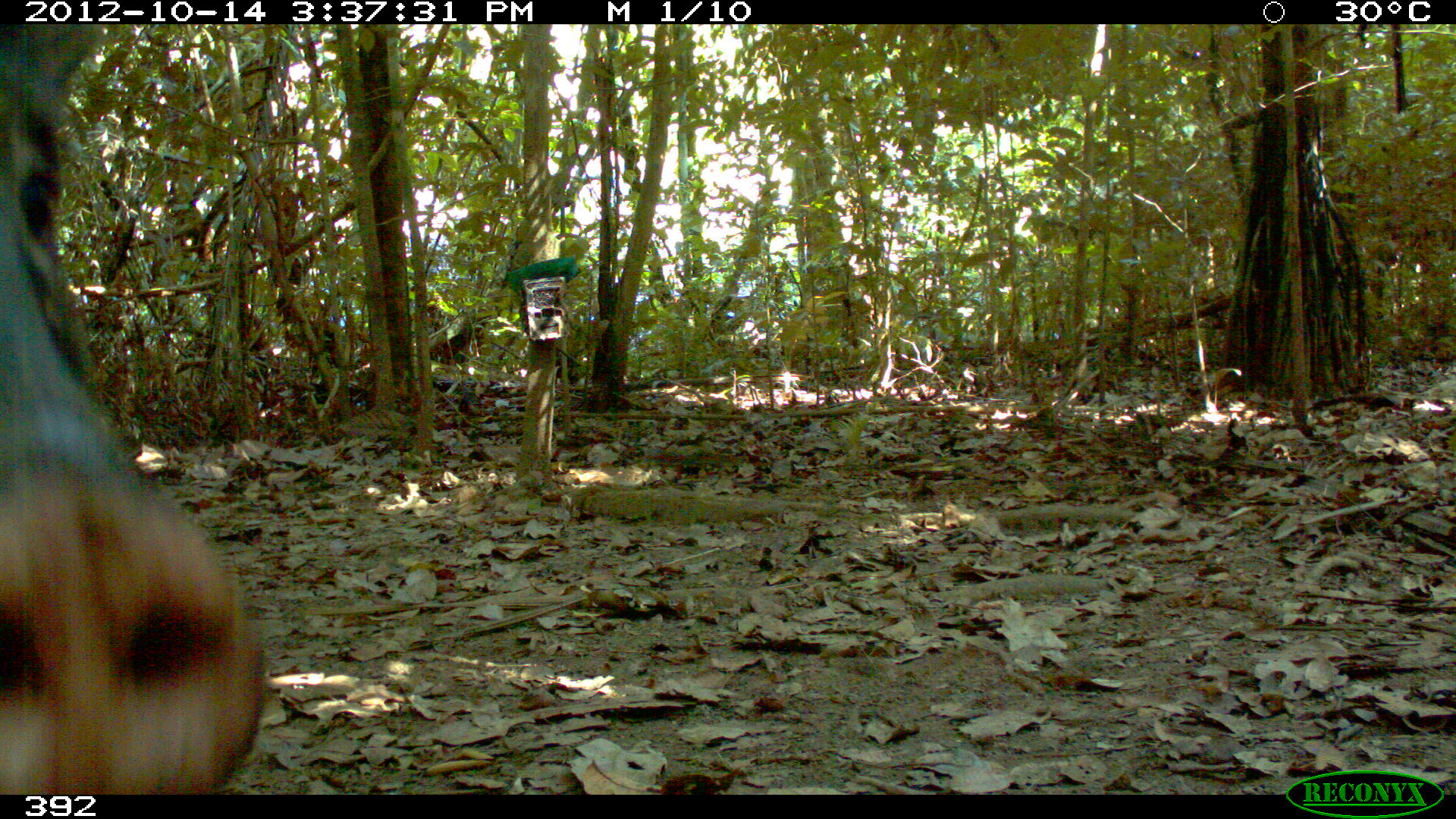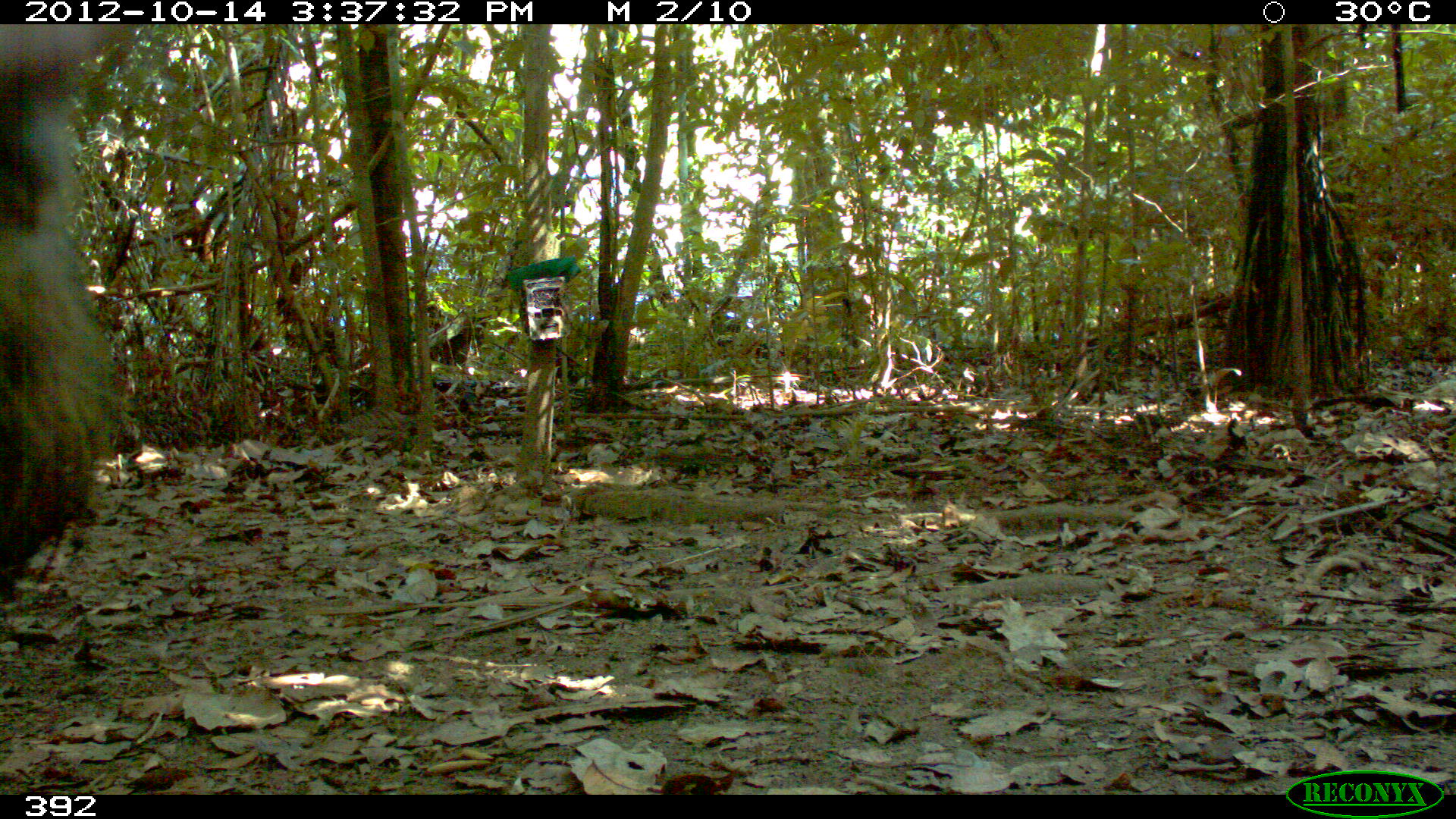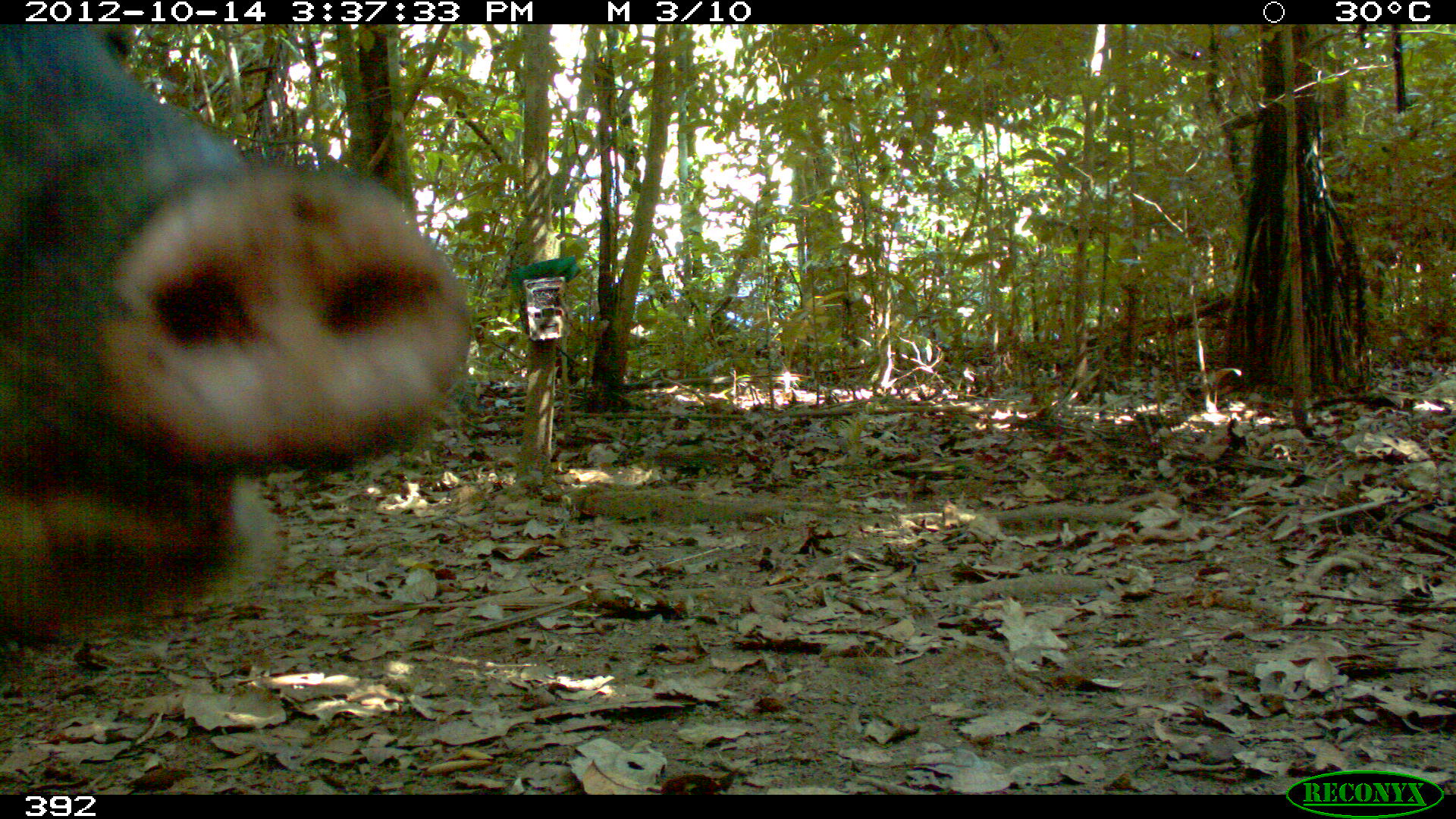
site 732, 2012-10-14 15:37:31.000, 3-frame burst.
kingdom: Animalia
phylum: Chordata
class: Mammalia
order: Artiodactyla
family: Tayassuidae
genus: Tayassu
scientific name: Tayassu pecari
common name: white-lipped peccary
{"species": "Tayassu pecari (white-lipped peccary)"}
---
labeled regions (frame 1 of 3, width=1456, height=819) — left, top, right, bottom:
tayassu pecari: 0, 23, 265, 793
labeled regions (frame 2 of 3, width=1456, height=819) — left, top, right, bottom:
tayassu pecari: 0, 25, 116, 587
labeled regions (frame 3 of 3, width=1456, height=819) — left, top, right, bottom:
tayassu pecari: 0, 22, 475, 645